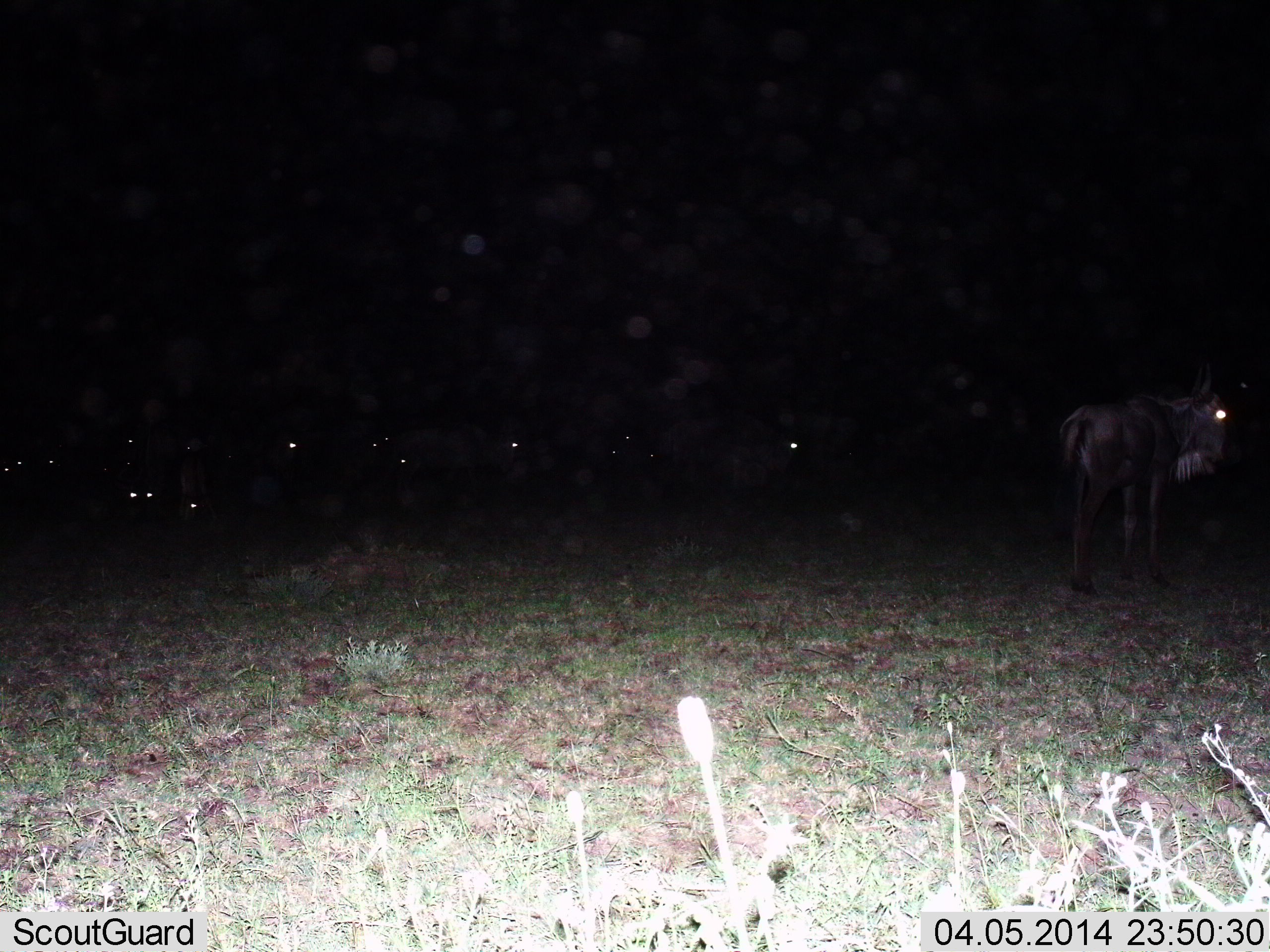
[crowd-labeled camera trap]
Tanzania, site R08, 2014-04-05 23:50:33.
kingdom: Animalia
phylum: Chordata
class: Mammalia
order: Artiodactyla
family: Bovidae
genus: Connochaetes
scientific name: Connochaetes taurinus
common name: blue wildebeest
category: wildebeest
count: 11-50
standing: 70%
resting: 20%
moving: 10%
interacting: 0%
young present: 0%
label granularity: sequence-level